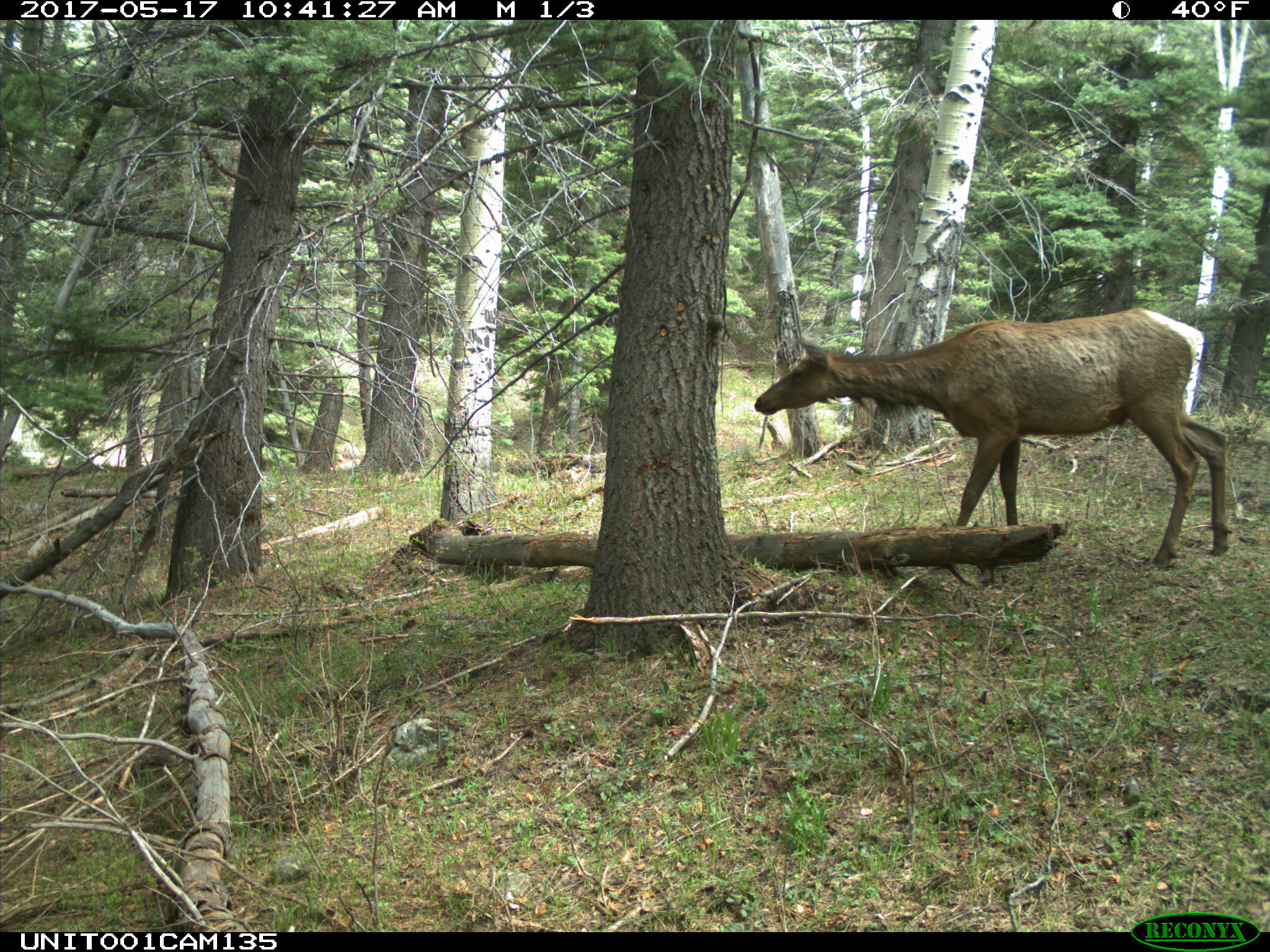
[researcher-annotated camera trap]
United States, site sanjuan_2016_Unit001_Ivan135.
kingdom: Animalia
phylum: Chordata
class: Mammalia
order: Artiodactyla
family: Cervidae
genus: Cervus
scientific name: Cervus elaphus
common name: red deer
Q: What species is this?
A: Cervus elaphus (red deer).